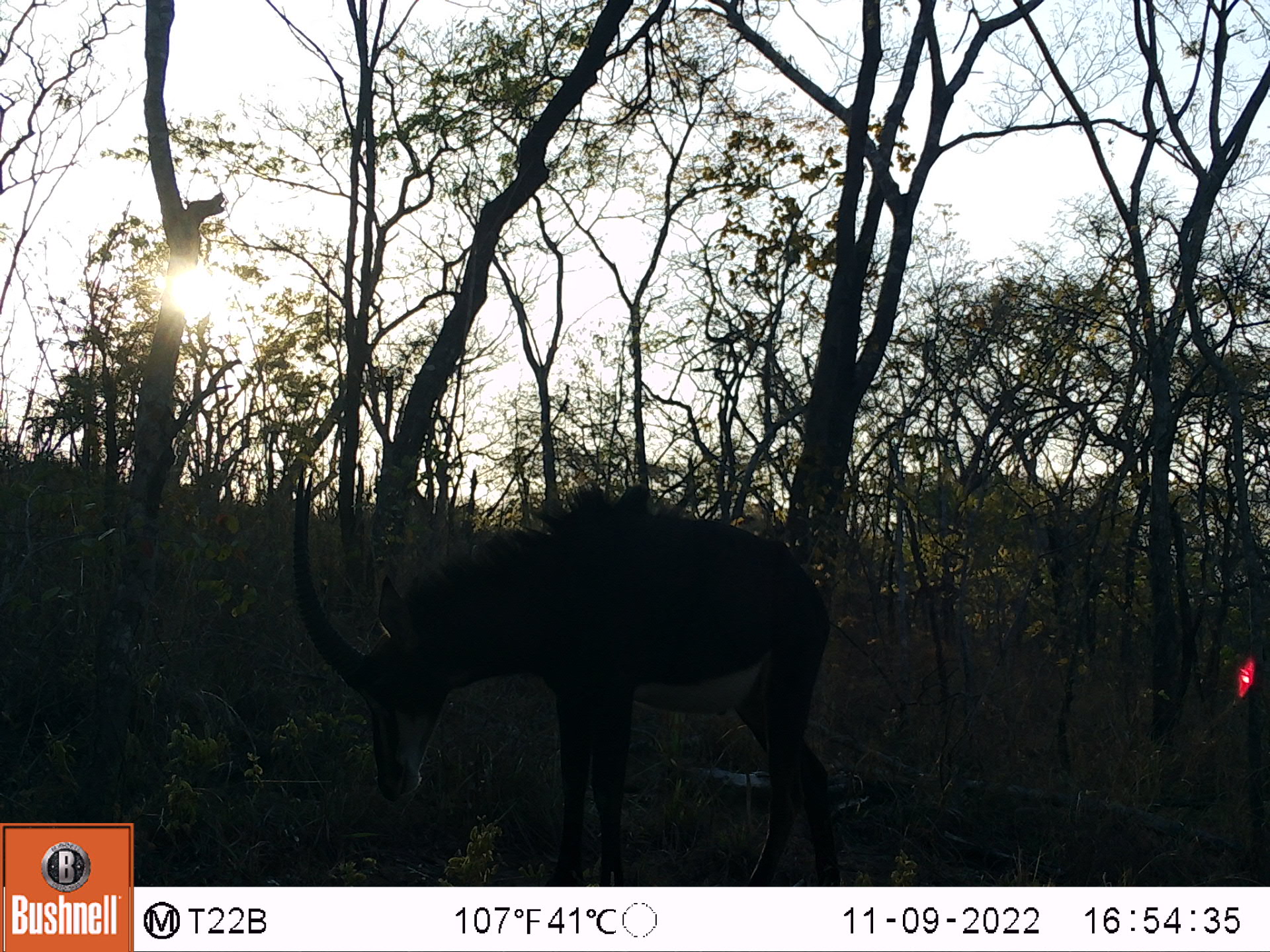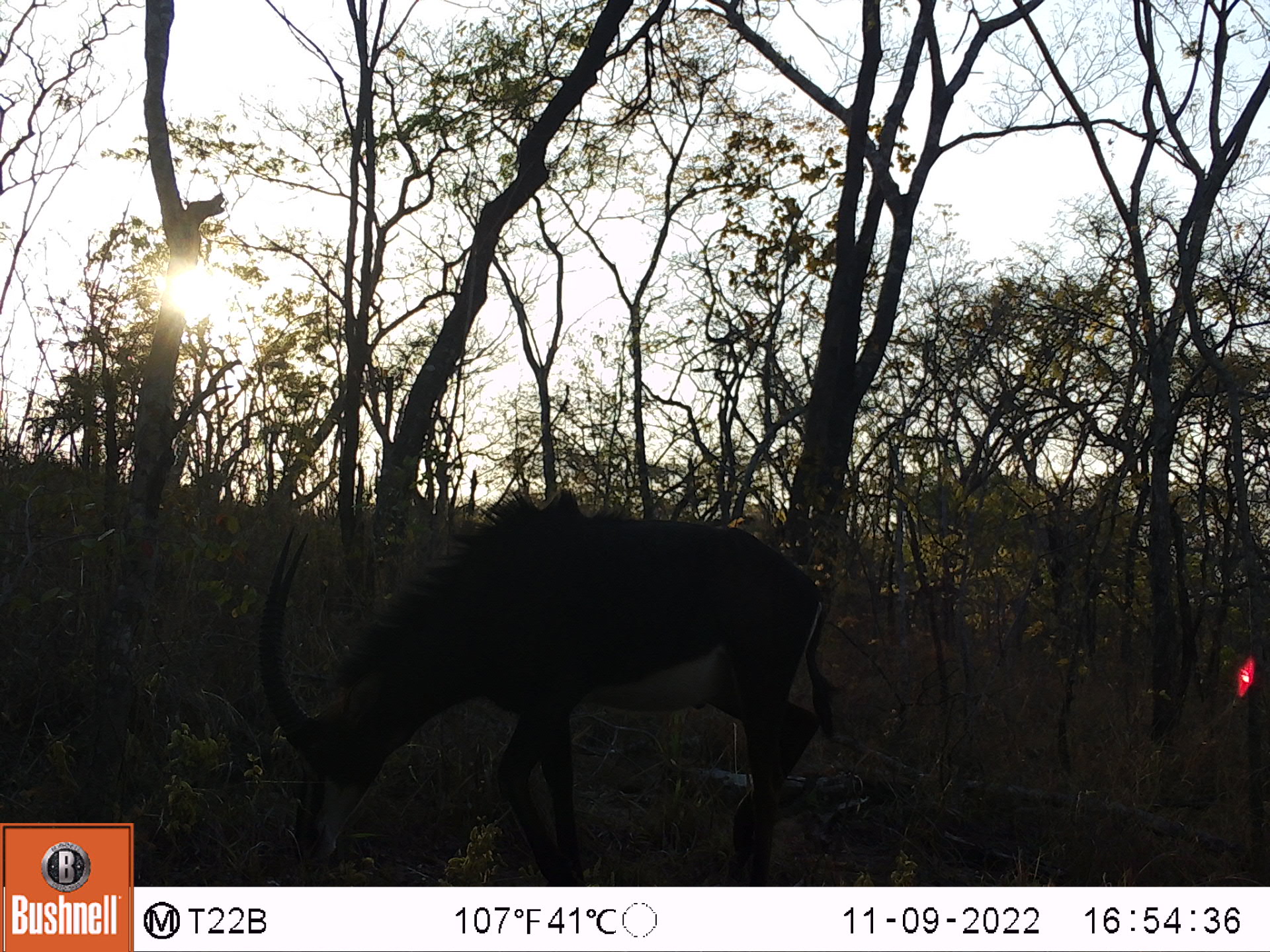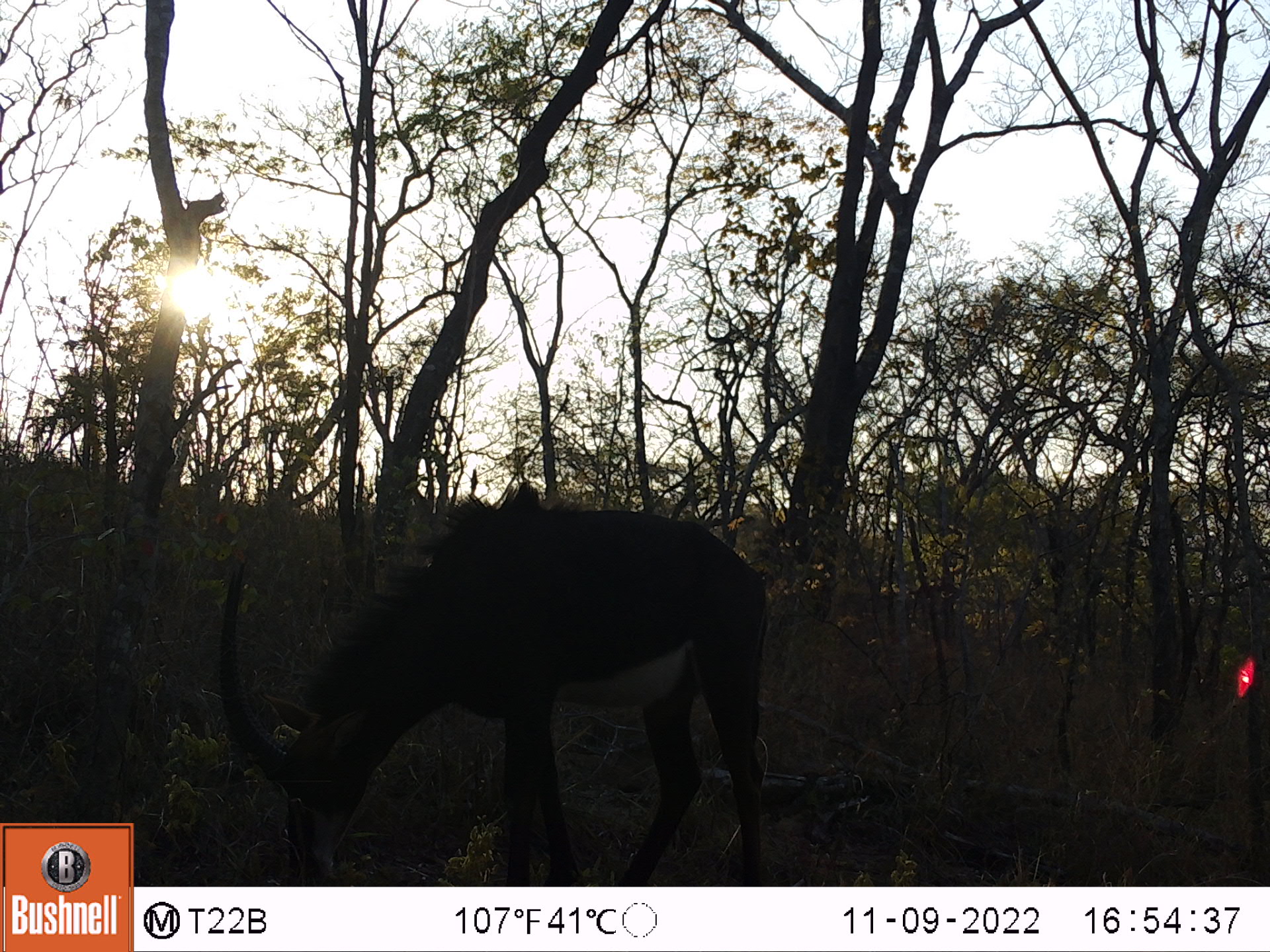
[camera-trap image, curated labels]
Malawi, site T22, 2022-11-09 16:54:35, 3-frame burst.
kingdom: Animalia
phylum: Chordata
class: Mammalia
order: Artiodactyla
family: Bovidae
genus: Hippotragus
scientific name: Hippotragus niger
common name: sable antelope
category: sable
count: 1